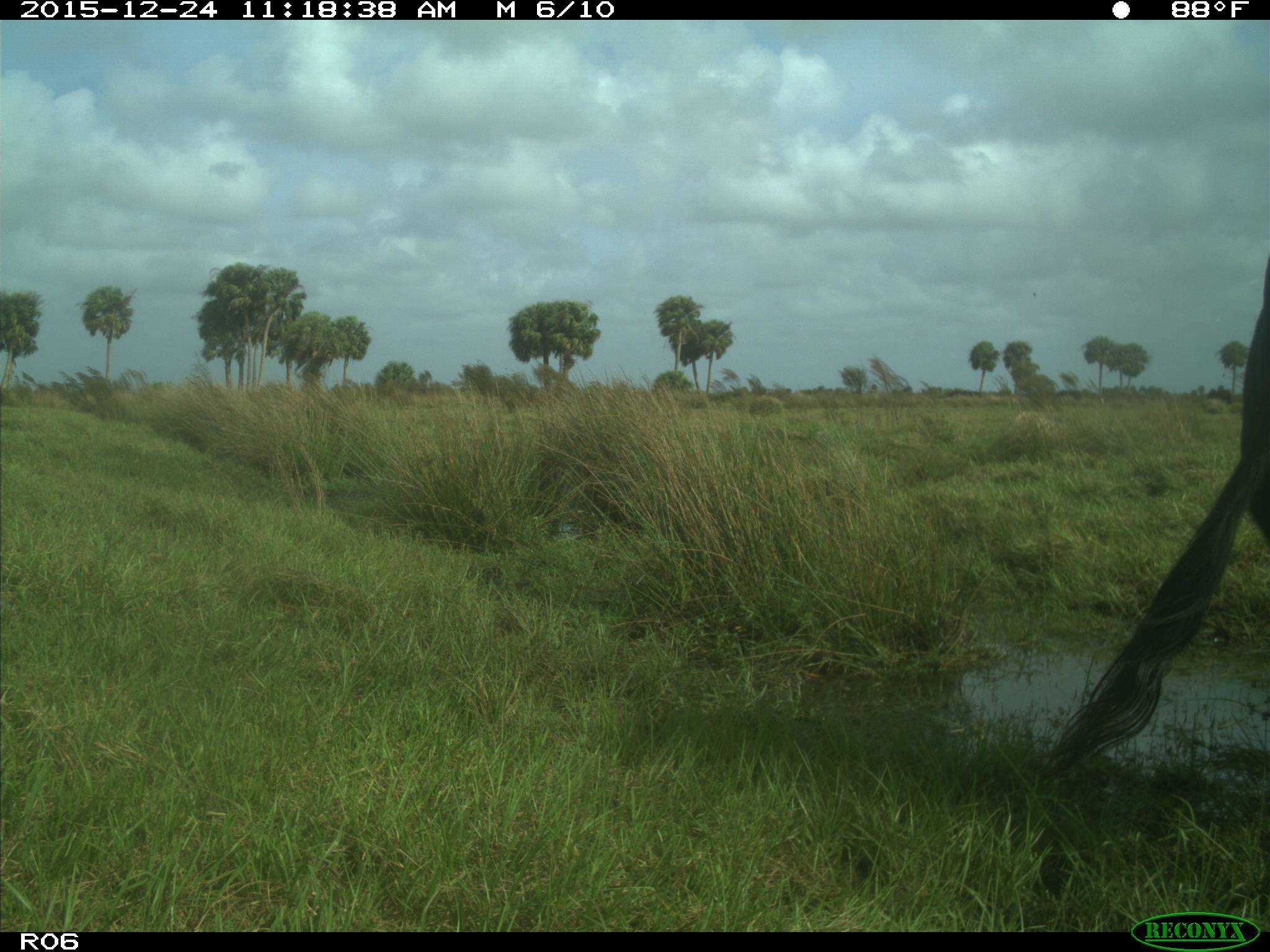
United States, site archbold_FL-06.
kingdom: Animalia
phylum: Chordata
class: Mammalia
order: Artiodactyla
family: Bovidae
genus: Bos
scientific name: Bos taurus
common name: domestic cow